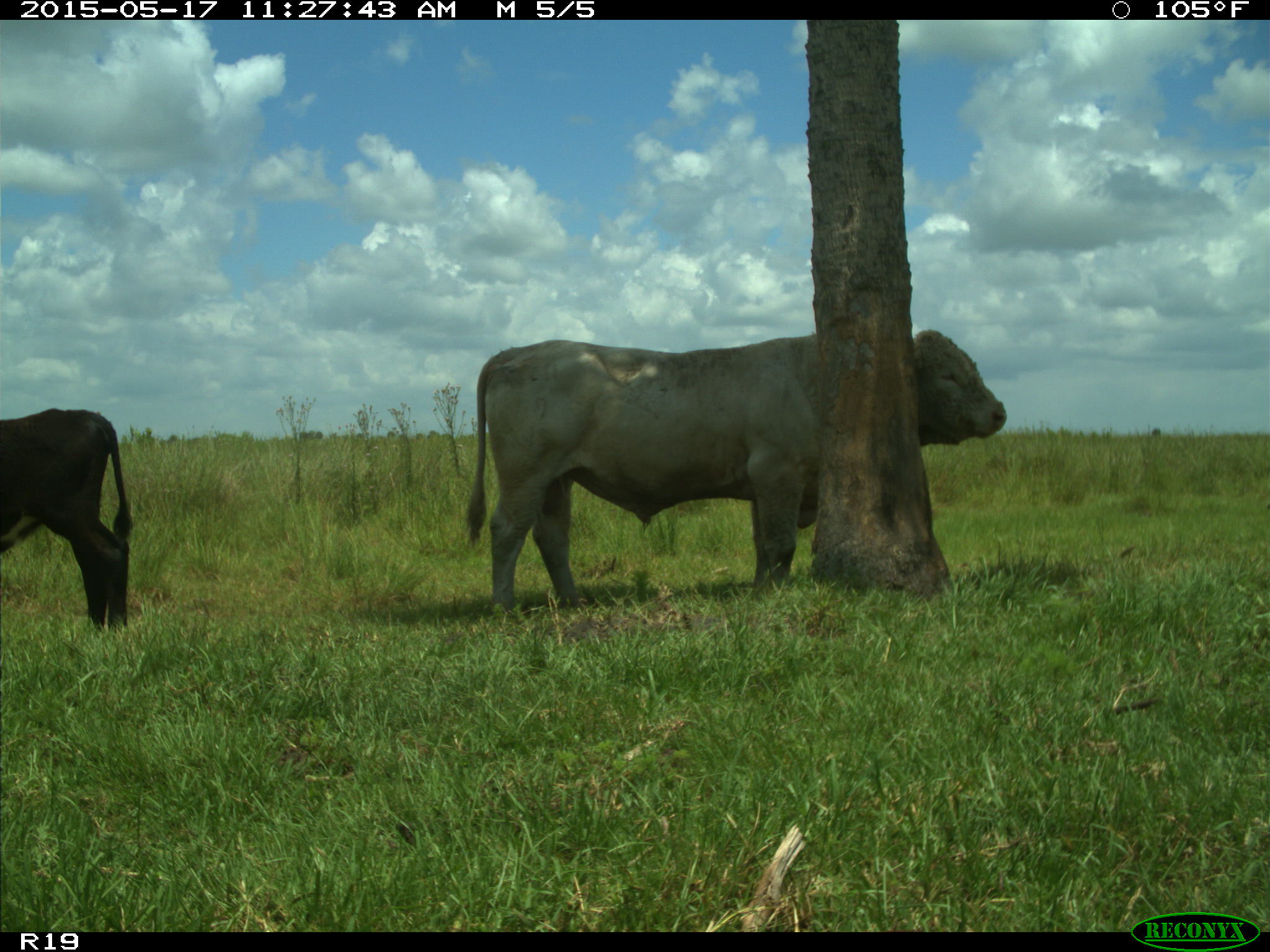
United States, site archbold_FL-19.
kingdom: Animalia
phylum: Chordata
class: Mammalia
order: Artiodactyla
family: Bovidae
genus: Bos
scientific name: Bos taurus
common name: domestic cow